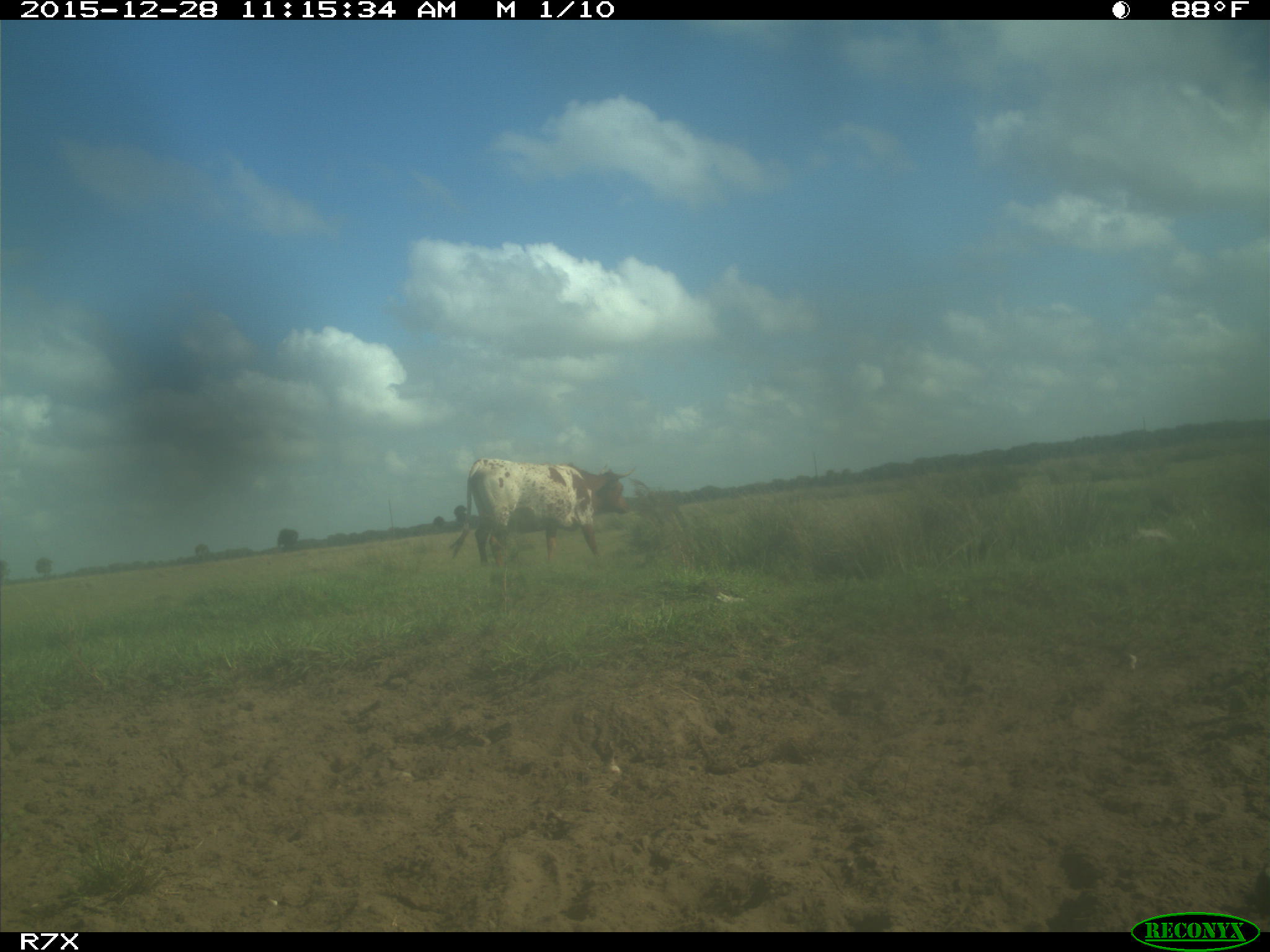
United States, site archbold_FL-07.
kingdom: Animalia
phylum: Chordata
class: Mammalia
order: Artiodactyla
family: Bovidae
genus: Bos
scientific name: Bos taurus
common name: domestic cow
Bos taurus (domestic cow).